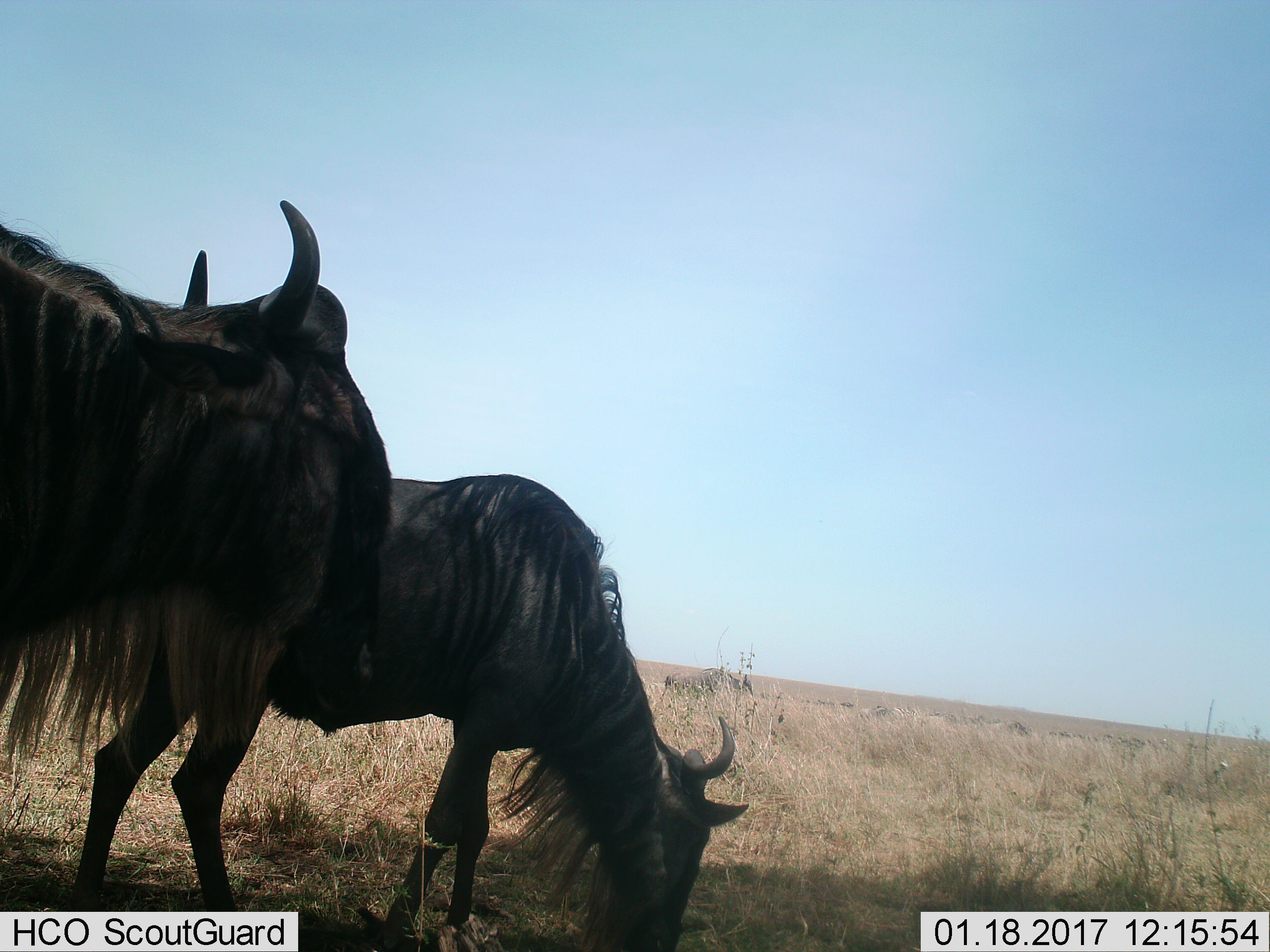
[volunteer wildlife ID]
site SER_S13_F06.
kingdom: Animalia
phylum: Chordata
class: Mammalia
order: Artiodactyla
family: Bovidae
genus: Connochaetes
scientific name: Connochaetes taurinus taurinus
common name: blue wildebeest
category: wildebeestblue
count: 2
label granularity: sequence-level